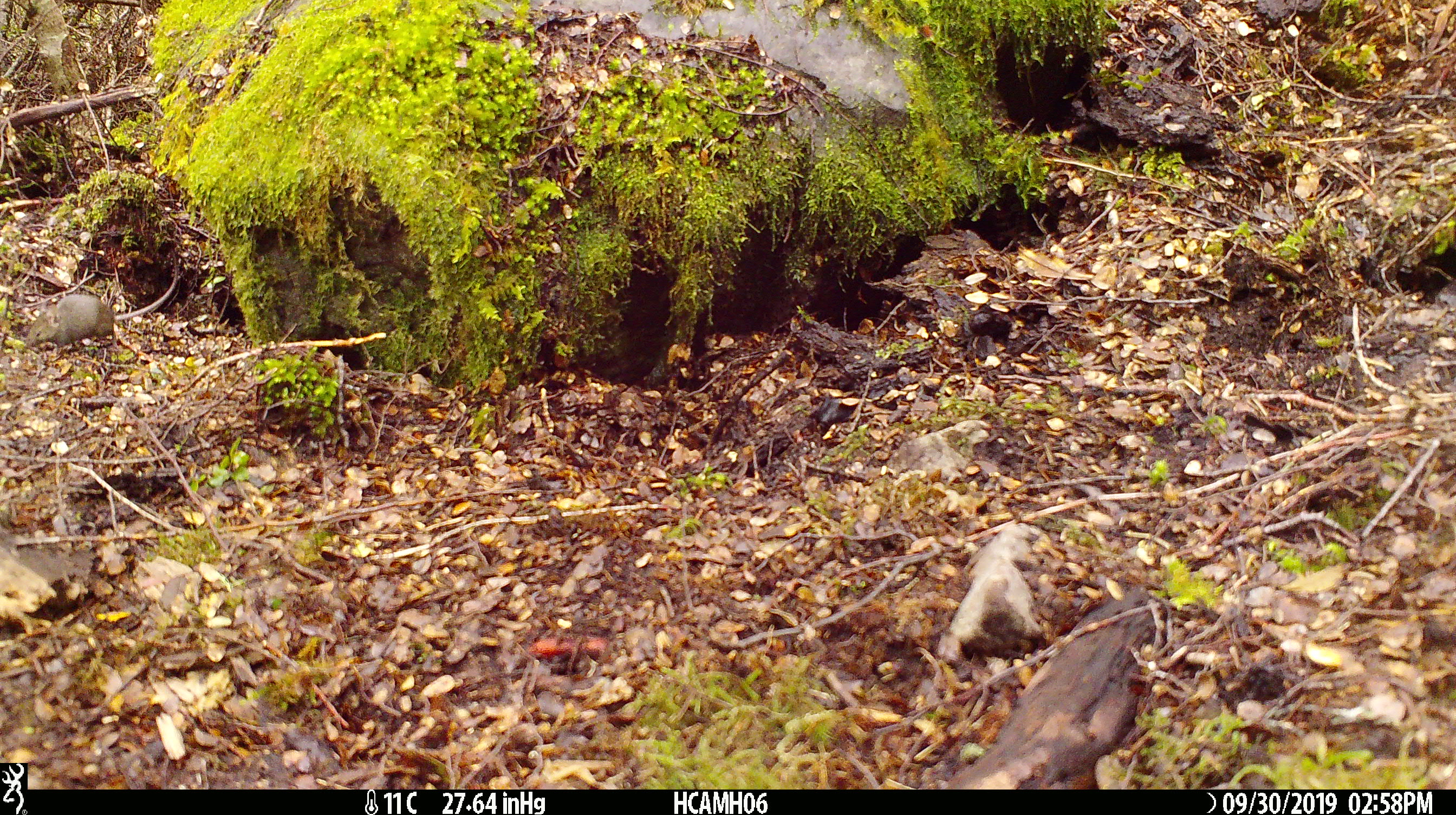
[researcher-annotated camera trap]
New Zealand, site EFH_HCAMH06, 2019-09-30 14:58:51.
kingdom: Animalia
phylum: Chordata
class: Mammalia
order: Rodentia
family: Muridae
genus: Mus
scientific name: Mus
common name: mouse